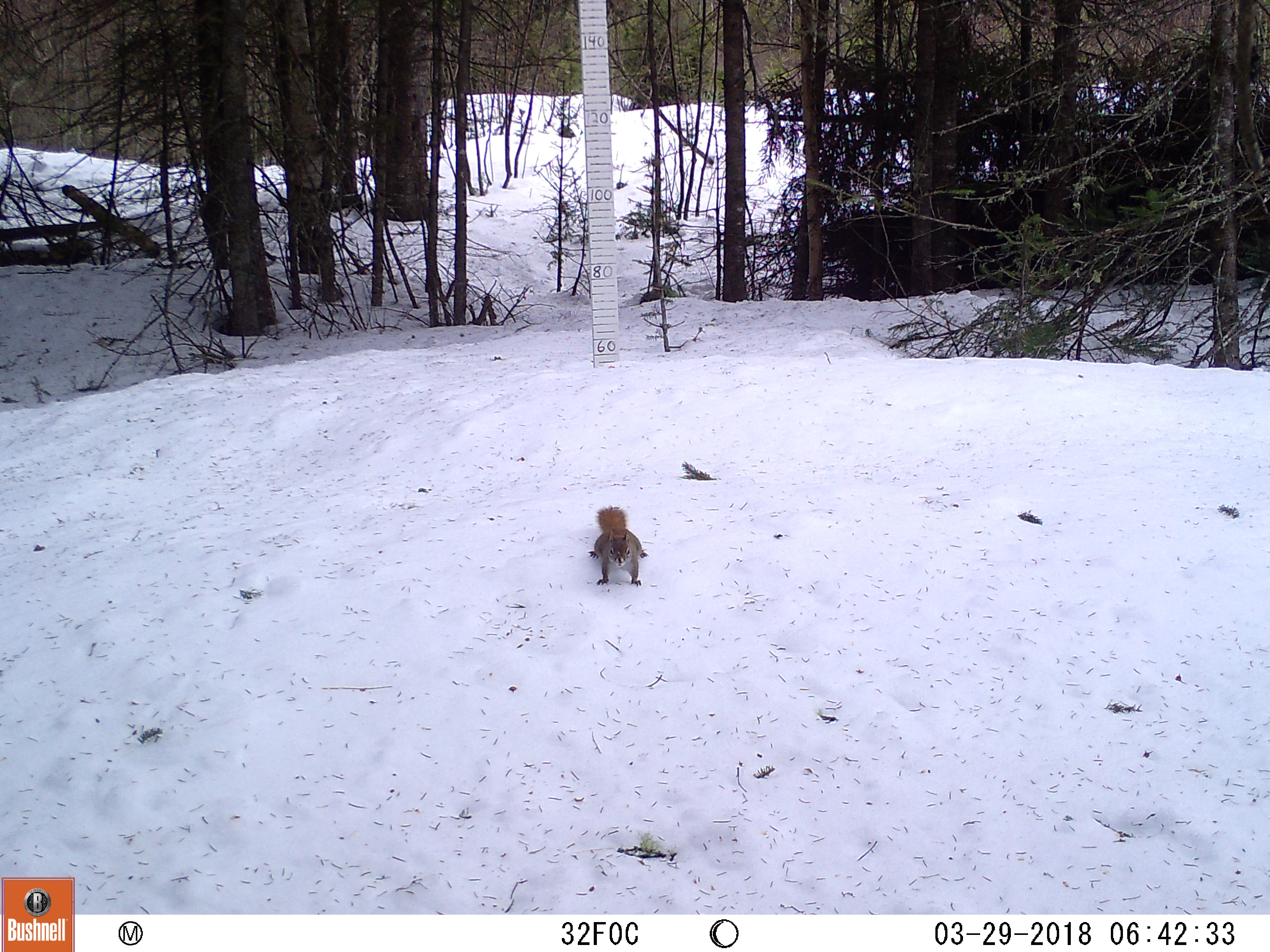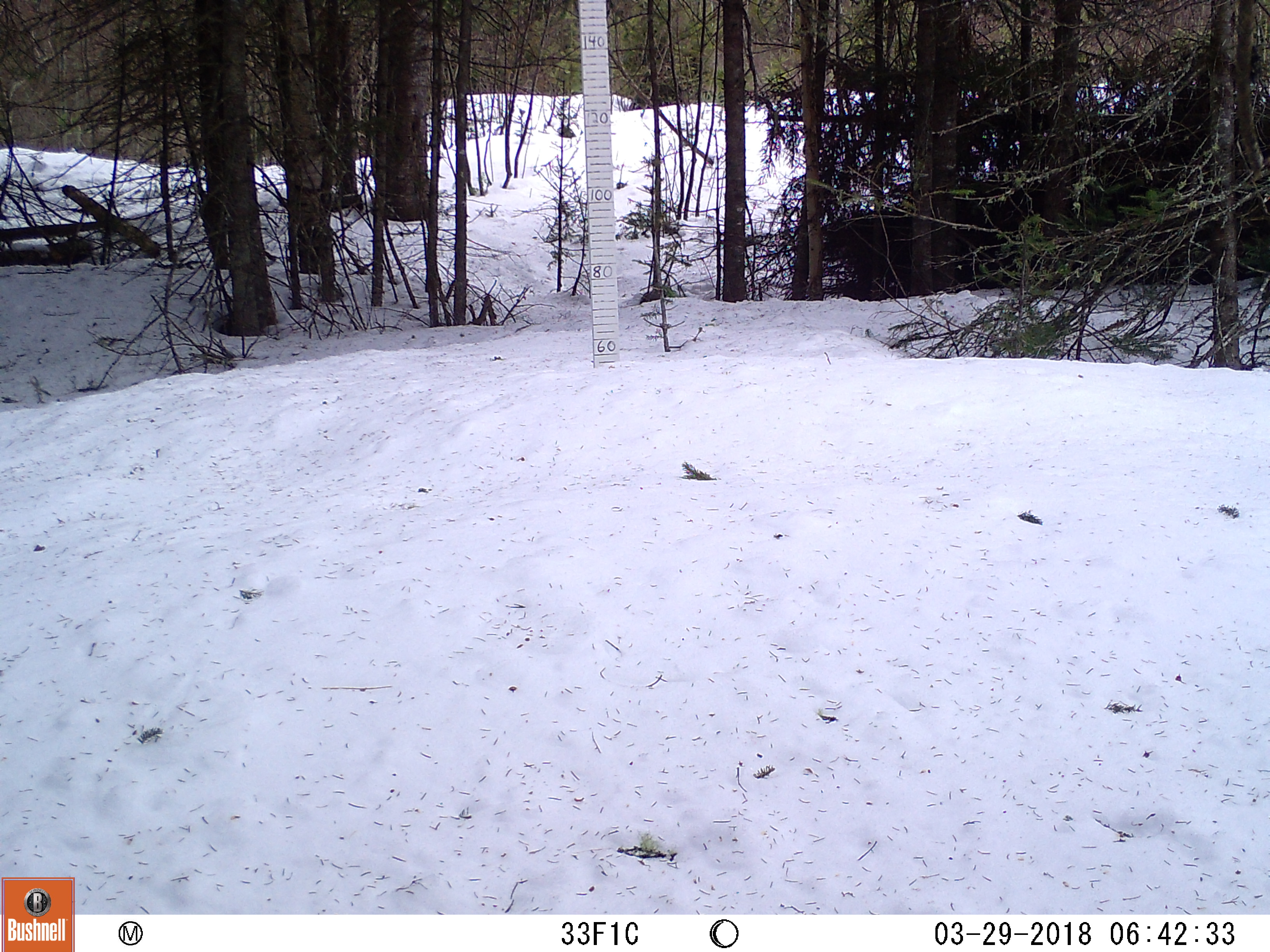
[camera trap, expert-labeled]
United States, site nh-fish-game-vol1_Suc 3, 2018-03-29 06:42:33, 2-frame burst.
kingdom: Animalia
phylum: Chordata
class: Mammalia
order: Rodentia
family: Sciuridae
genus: Tamiasciurus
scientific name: Tamiasciurus hudsonicus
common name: red squirrel